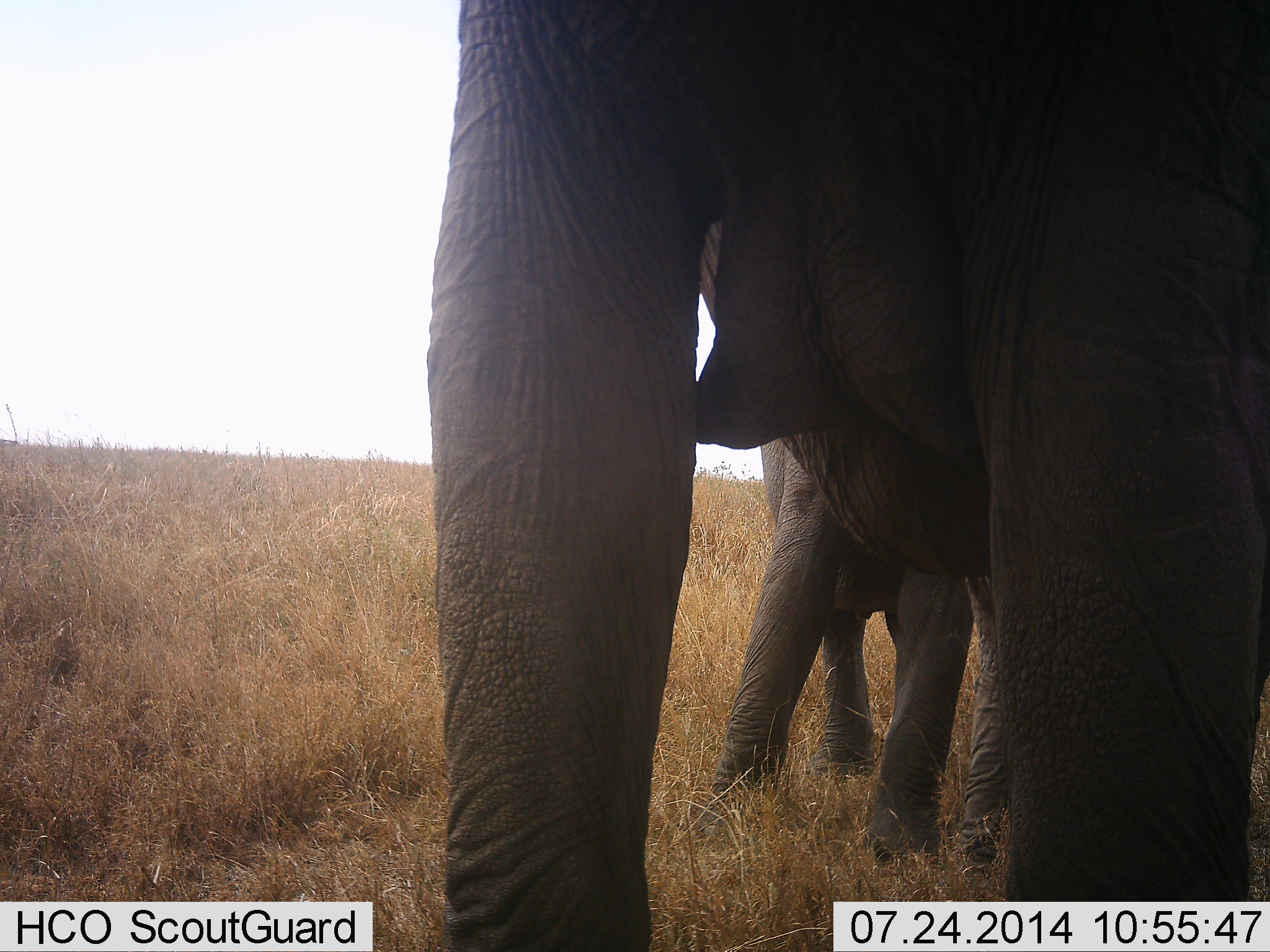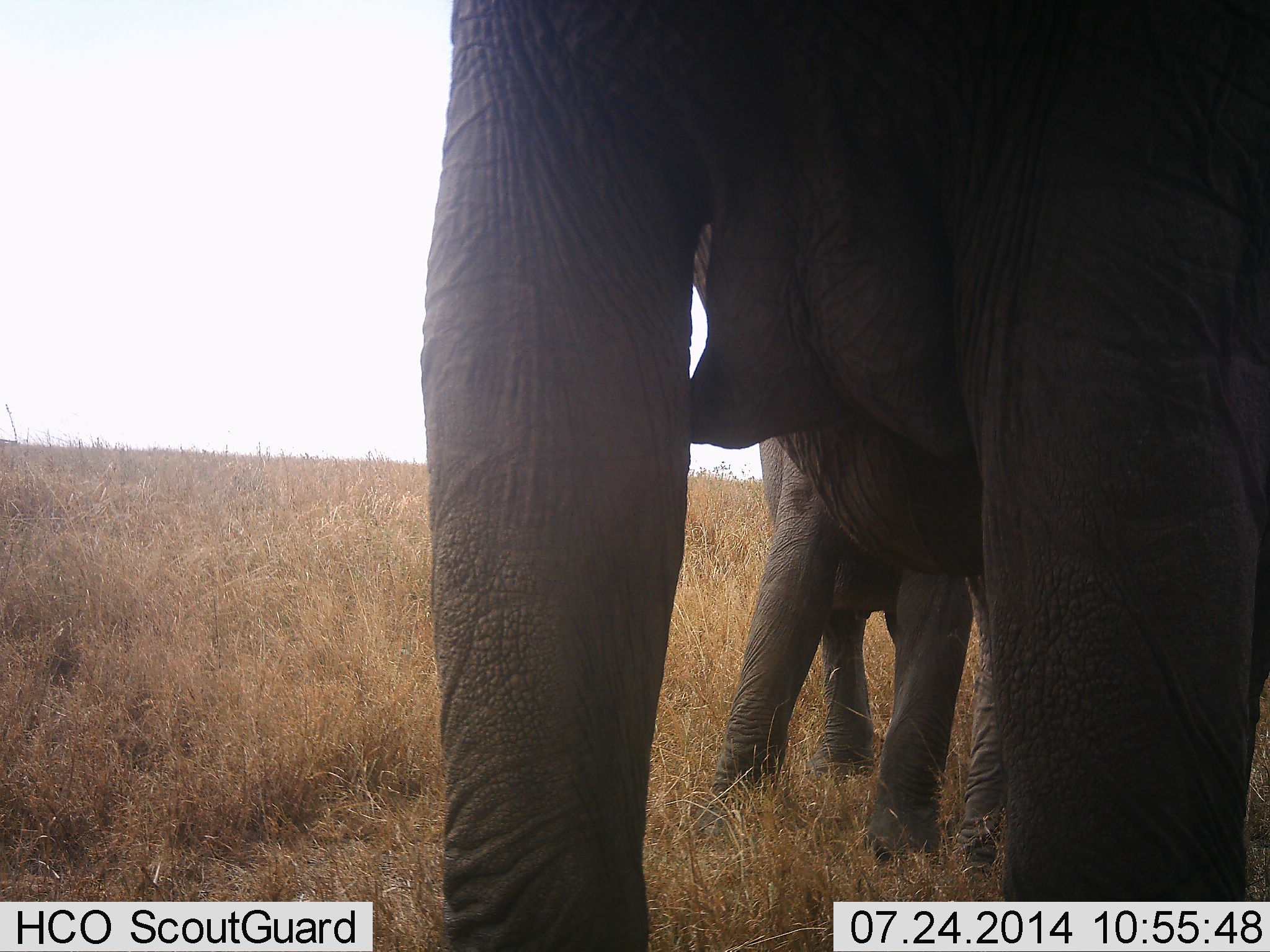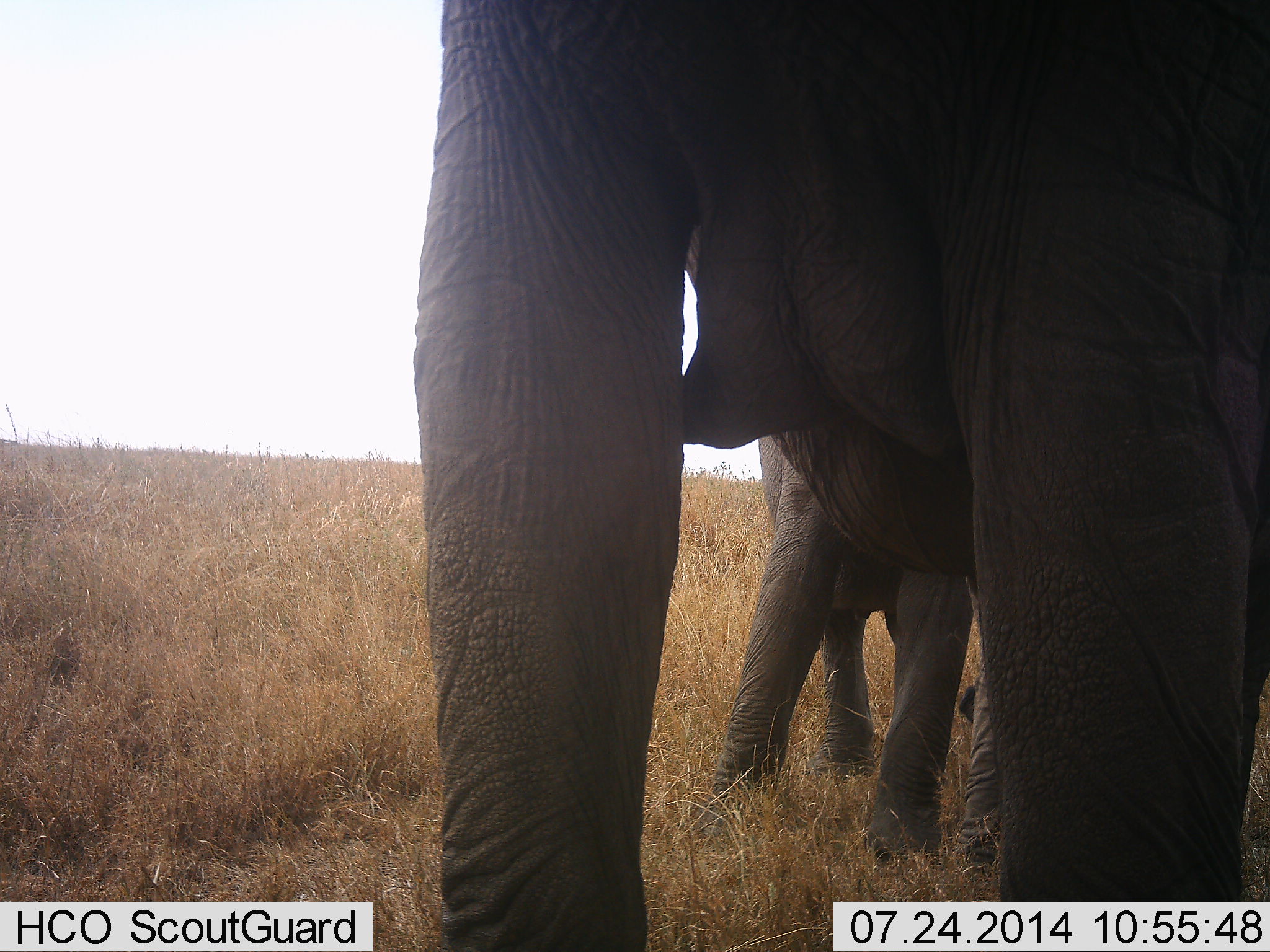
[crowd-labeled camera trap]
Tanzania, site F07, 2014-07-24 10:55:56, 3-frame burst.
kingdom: Animalia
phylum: Chordata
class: Mammalia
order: Proboscidea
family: Elephantidae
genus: Loxodonta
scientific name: Loxodonta africana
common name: african bush elephant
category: elephant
Elephant (african bush elephant) (Loxodonta africana), count 2. Behavior (volunteer vote fractions): standing 90%, resting 0%, moving 0%, interacting 20%. Young present (vote fraction): 70%. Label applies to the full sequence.